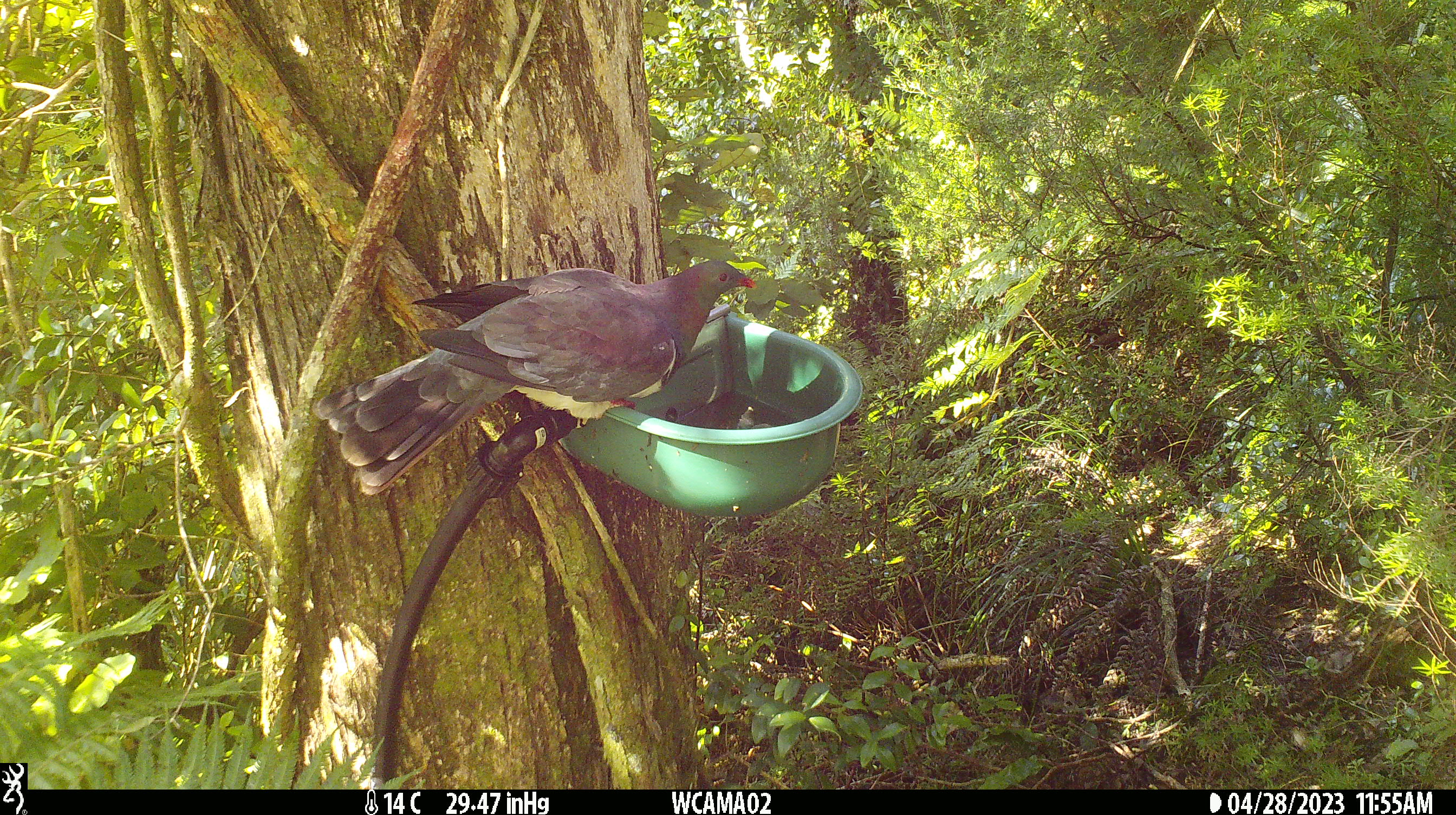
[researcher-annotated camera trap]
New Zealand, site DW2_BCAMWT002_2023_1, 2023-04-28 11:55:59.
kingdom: Animalia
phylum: Chordata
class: Aves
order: Columbiformes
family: Columbidae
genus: Hemiphaga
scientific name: Hemiphaga novaeseelandiae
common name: new zealand pigeon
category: kereru